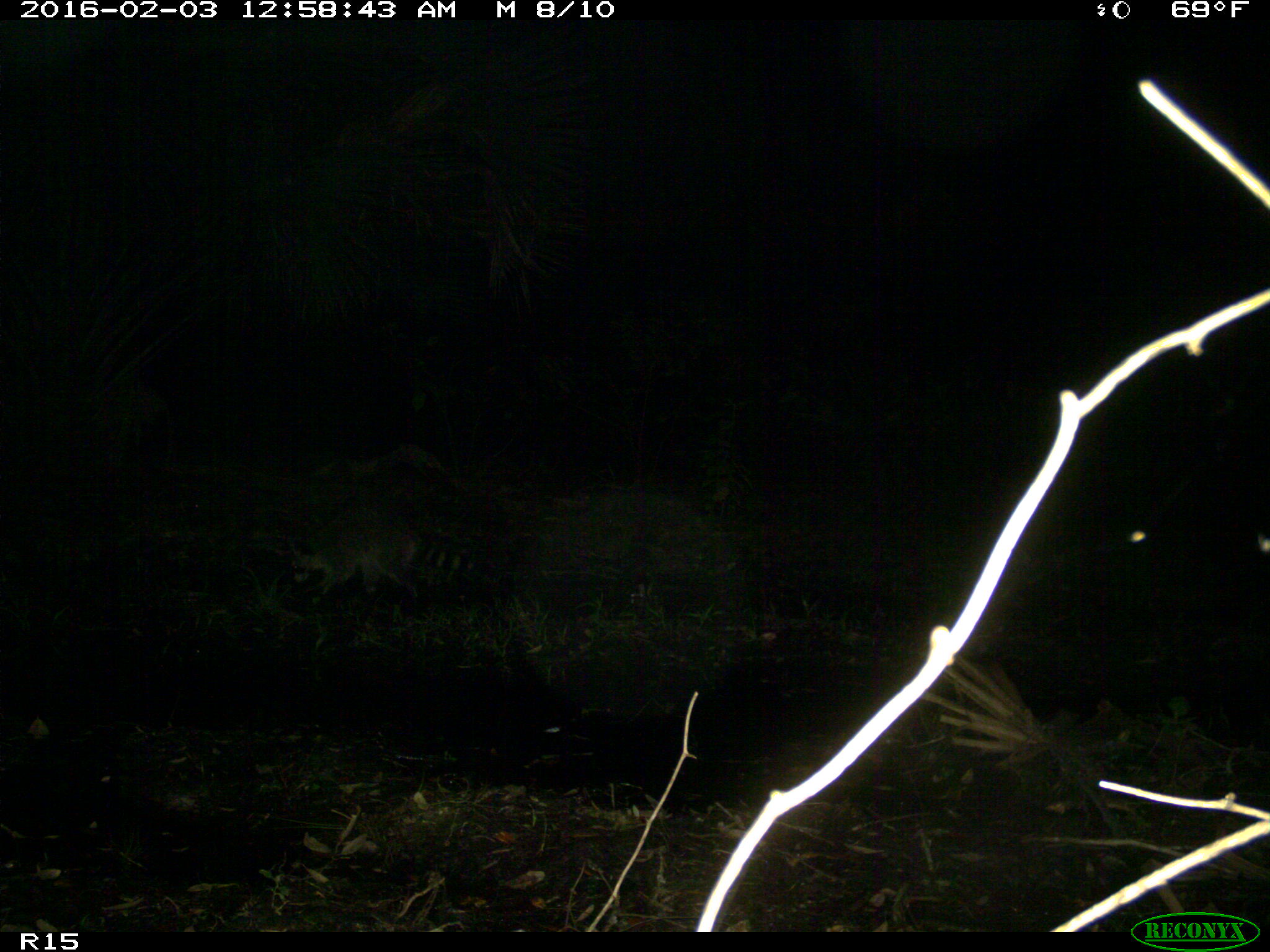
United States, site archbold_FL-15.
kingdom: Animalia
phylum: Chordata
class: Mammalia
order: Carnivora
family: Procyonidae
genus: Procyon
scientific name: Procyon lotor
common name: common raccoon